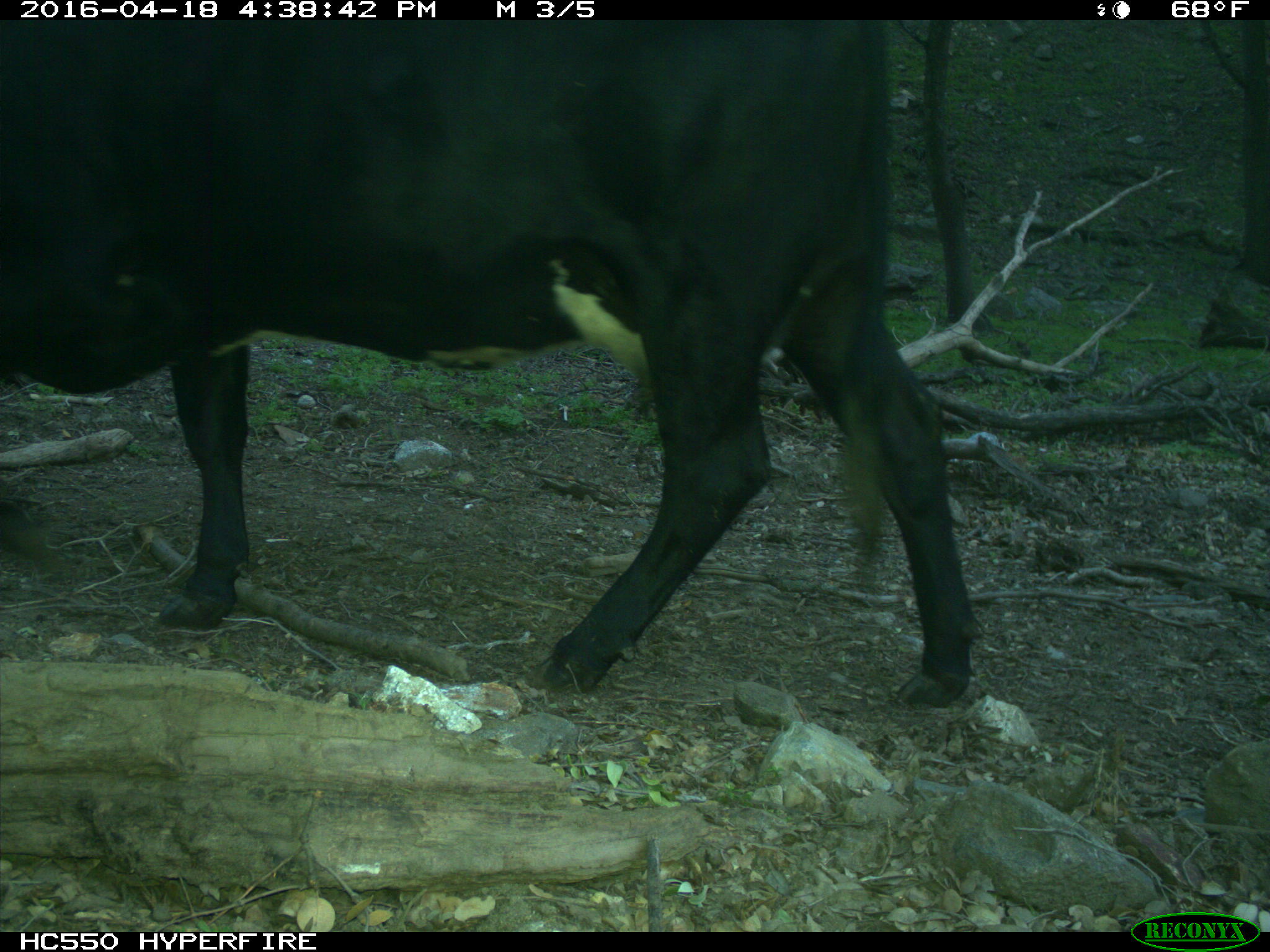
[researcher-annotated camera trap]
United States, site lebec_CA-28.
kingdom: Animalia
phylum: Chordata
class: Mammalia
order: Artiodactyla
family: Bovidae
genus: Bos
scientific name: Bos taurus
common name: domestic cow